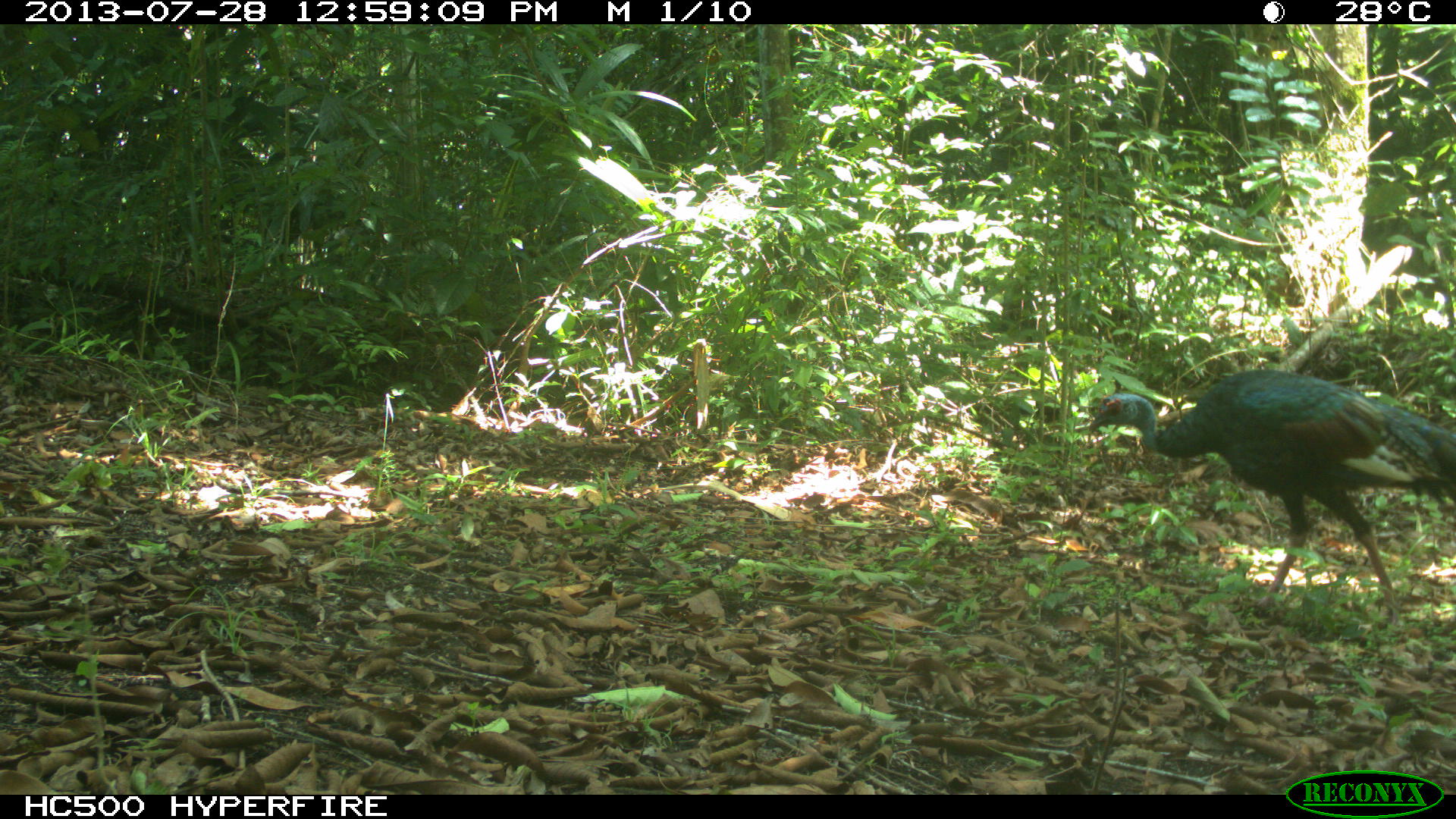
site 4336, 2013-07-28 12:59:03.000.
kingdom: Animalia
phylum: Chordata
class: Aves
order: Galliformes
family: Phasianidae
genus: Meleagris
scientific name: Meleagris ocellata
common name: ocellated turkey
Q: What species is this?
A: Meleagris ocellata (ocellated turkey).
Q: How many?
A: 1.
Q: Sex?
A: Male.